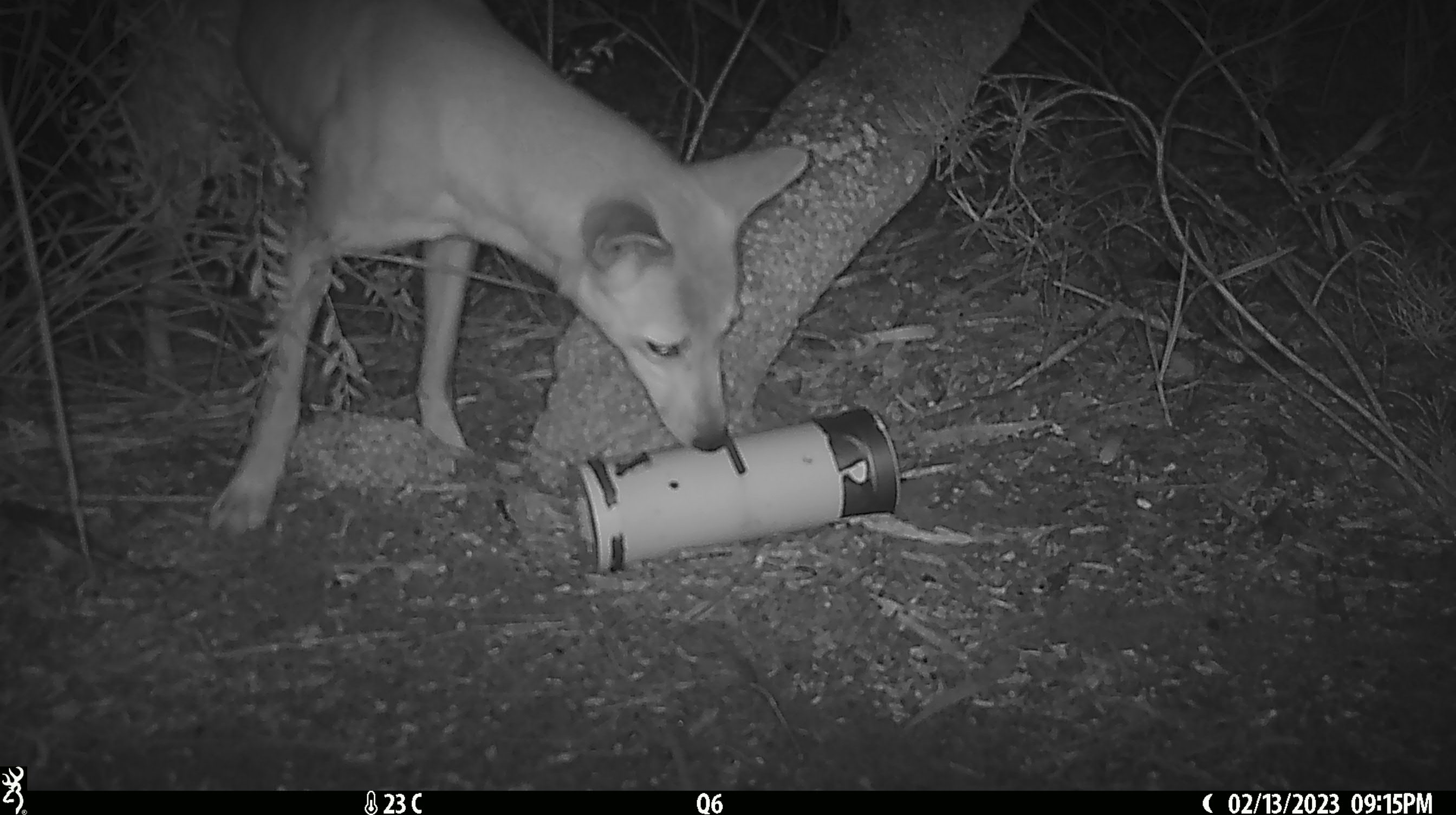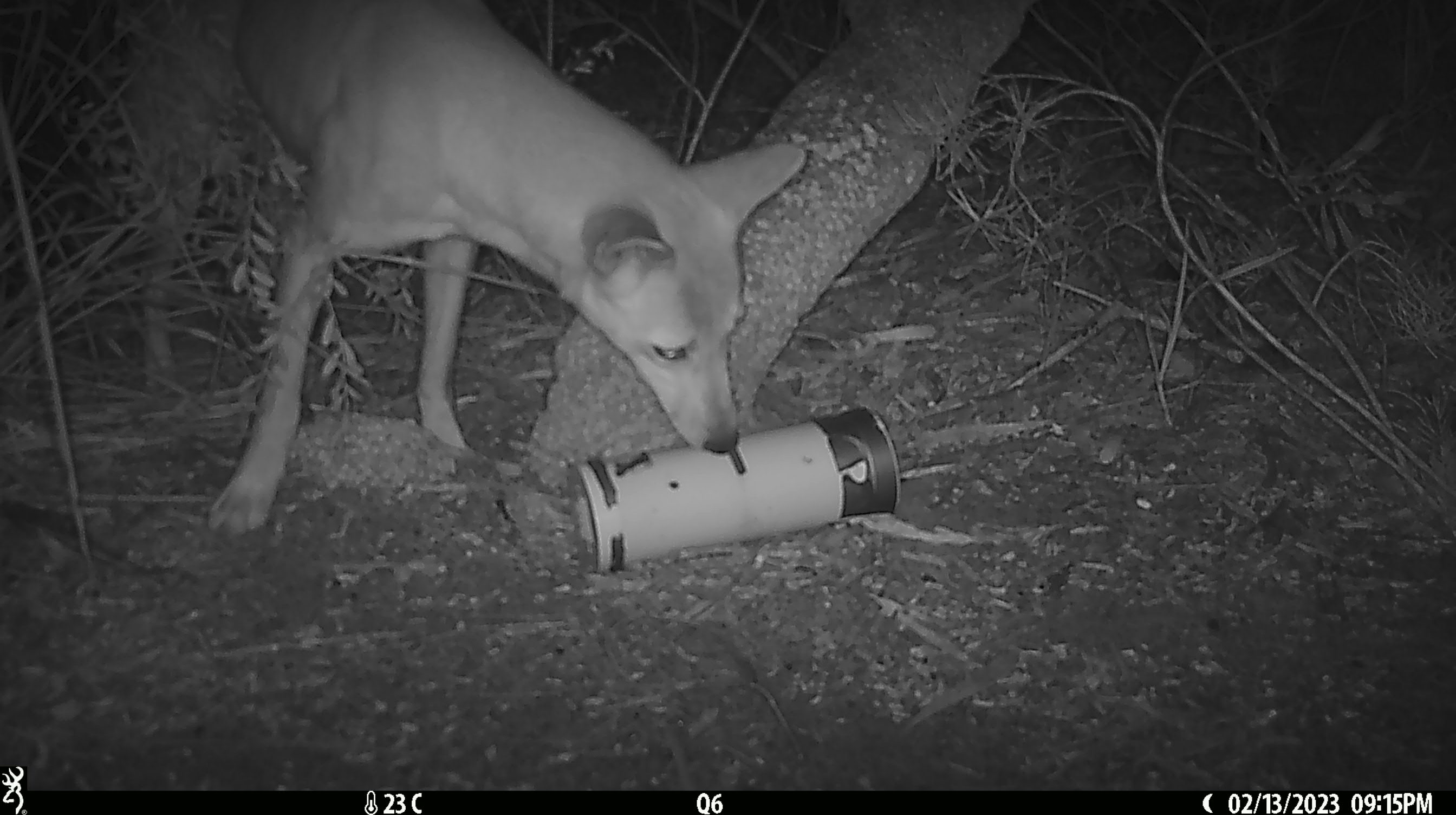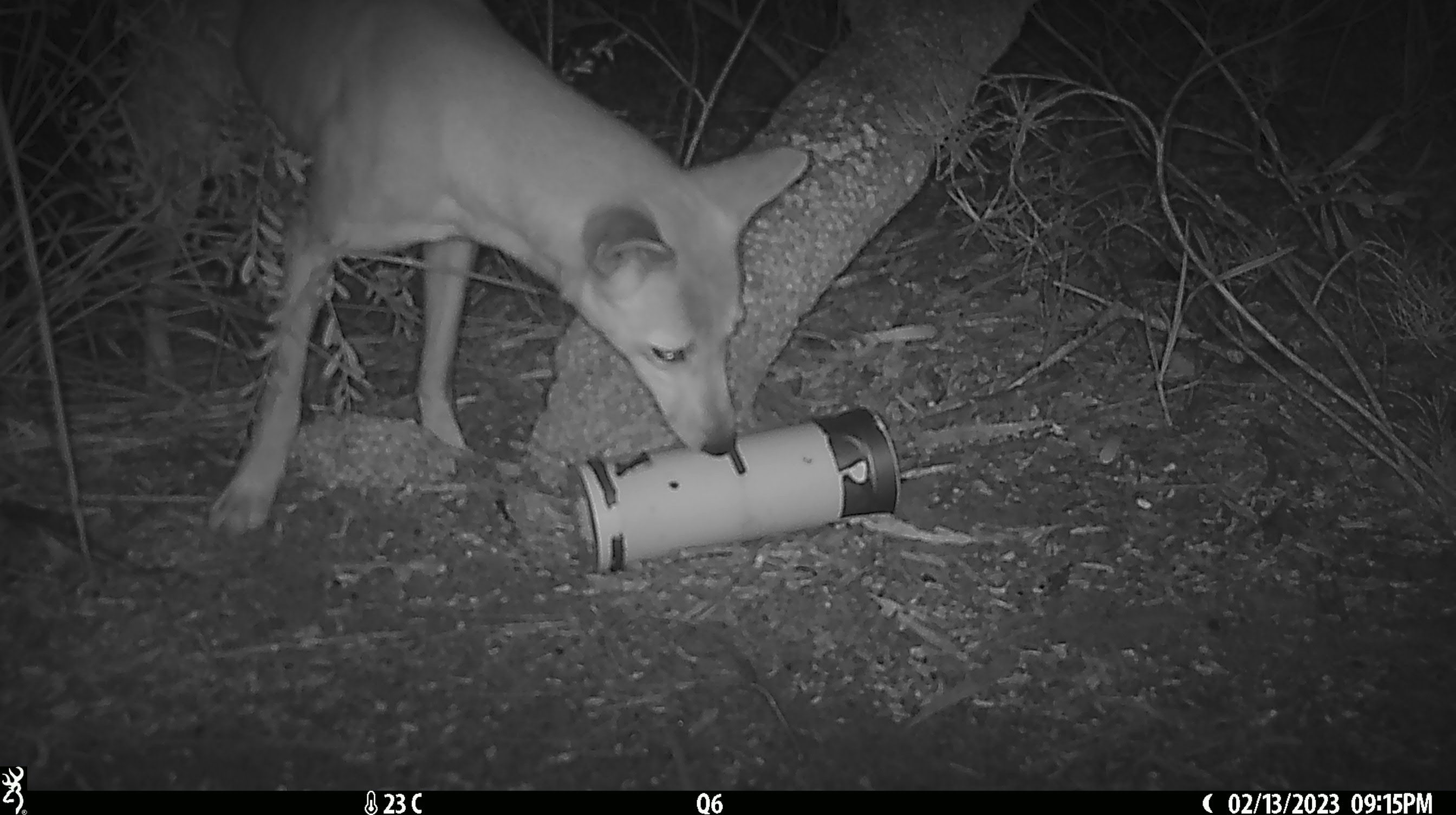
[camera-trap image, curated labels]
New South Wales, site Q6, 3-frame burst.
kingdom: Animalia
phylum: Chordata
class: Mammalia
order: Carnivora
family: Canidae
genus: Canis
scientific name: Canis familiaris dingo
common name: dingo